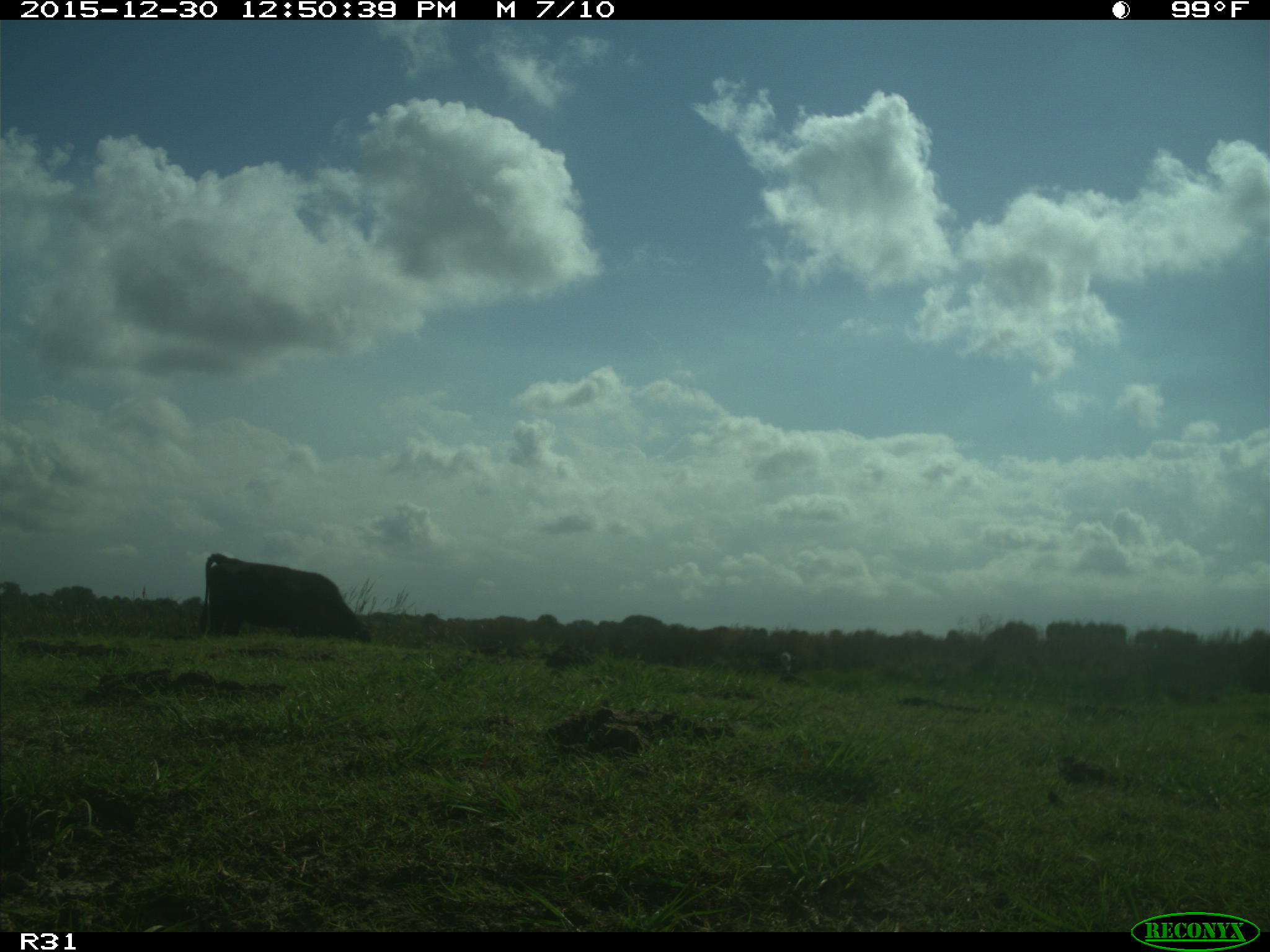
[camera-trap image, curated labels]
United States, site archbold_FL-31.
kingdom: Animalia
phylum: Chordata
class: Mammalia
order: Artiodactyla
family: Bovidae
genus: Bos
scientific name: Bos taurus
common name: domestic cow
Bos taurus (domestic cow).